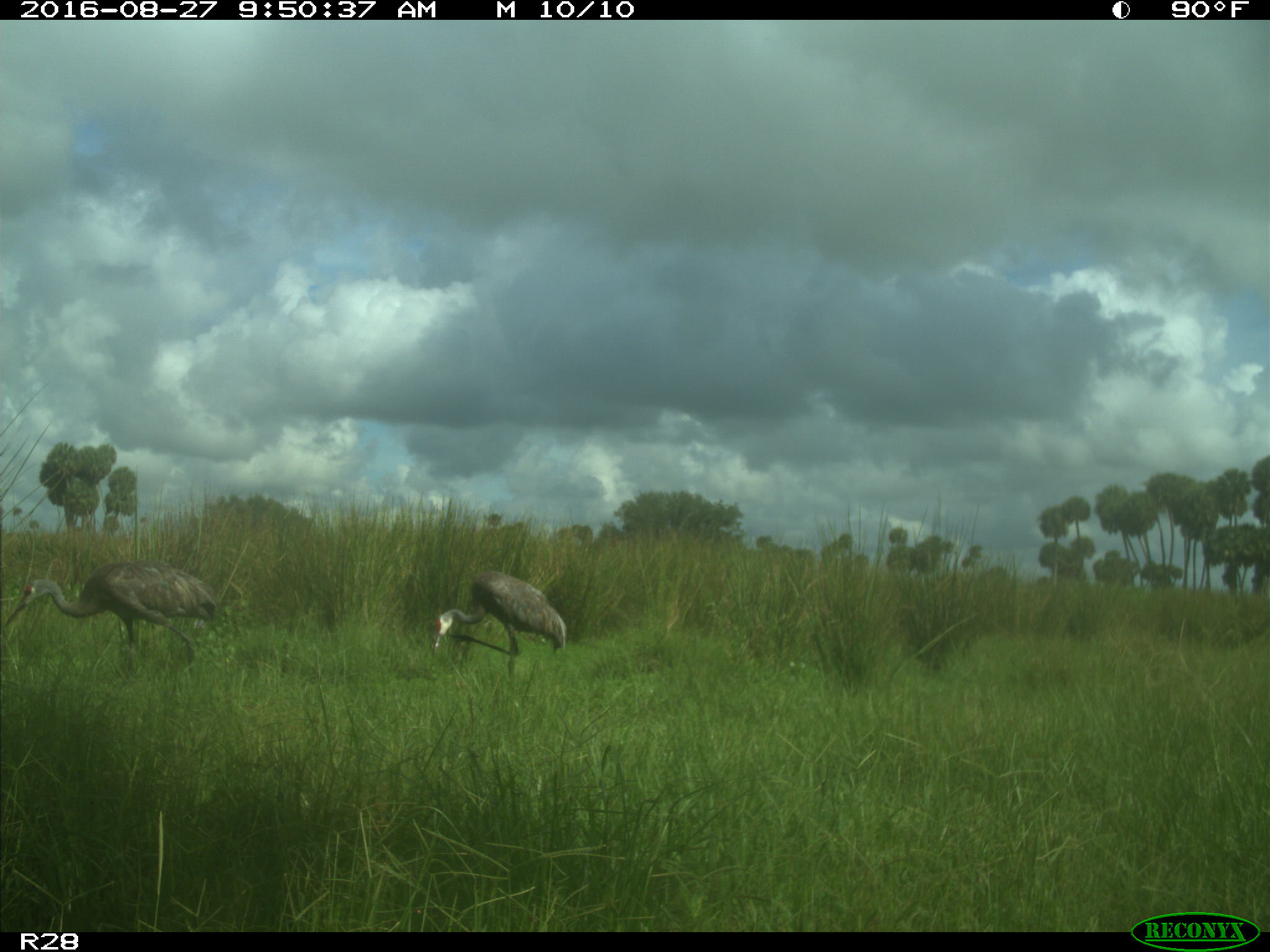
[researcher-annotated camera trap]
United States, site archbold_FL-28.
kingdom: Animalia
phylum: Chordata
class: Aves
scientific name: Aves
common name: birds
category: unidentified bird